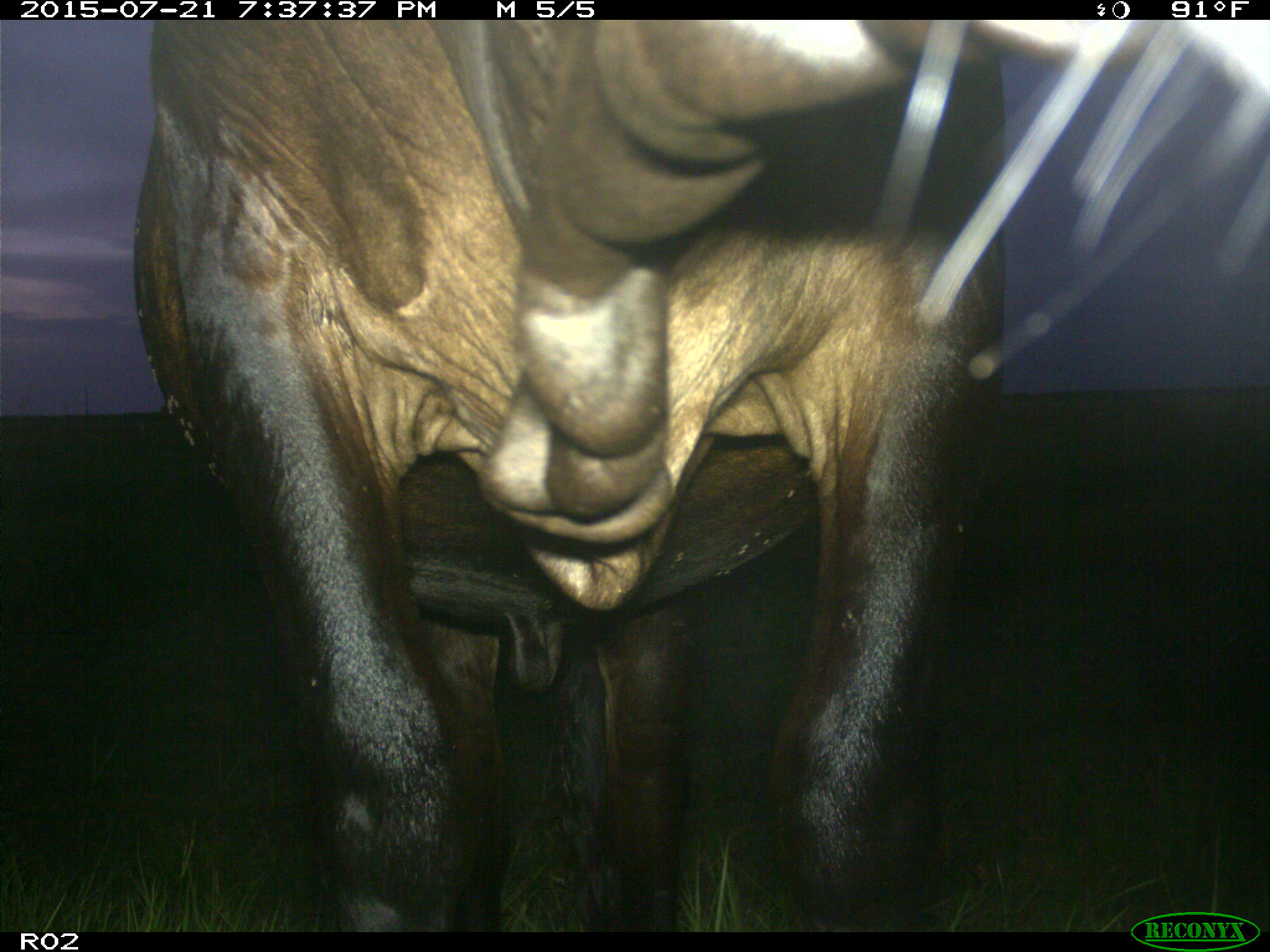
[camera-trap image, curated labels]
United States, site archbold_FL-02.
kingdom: Animalia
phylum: Chordata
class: Mammalia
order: Artiodactyla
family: Bovidae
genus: Bos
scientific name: Bos taurus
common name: domestic cow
Bos taurus (domestic cow).